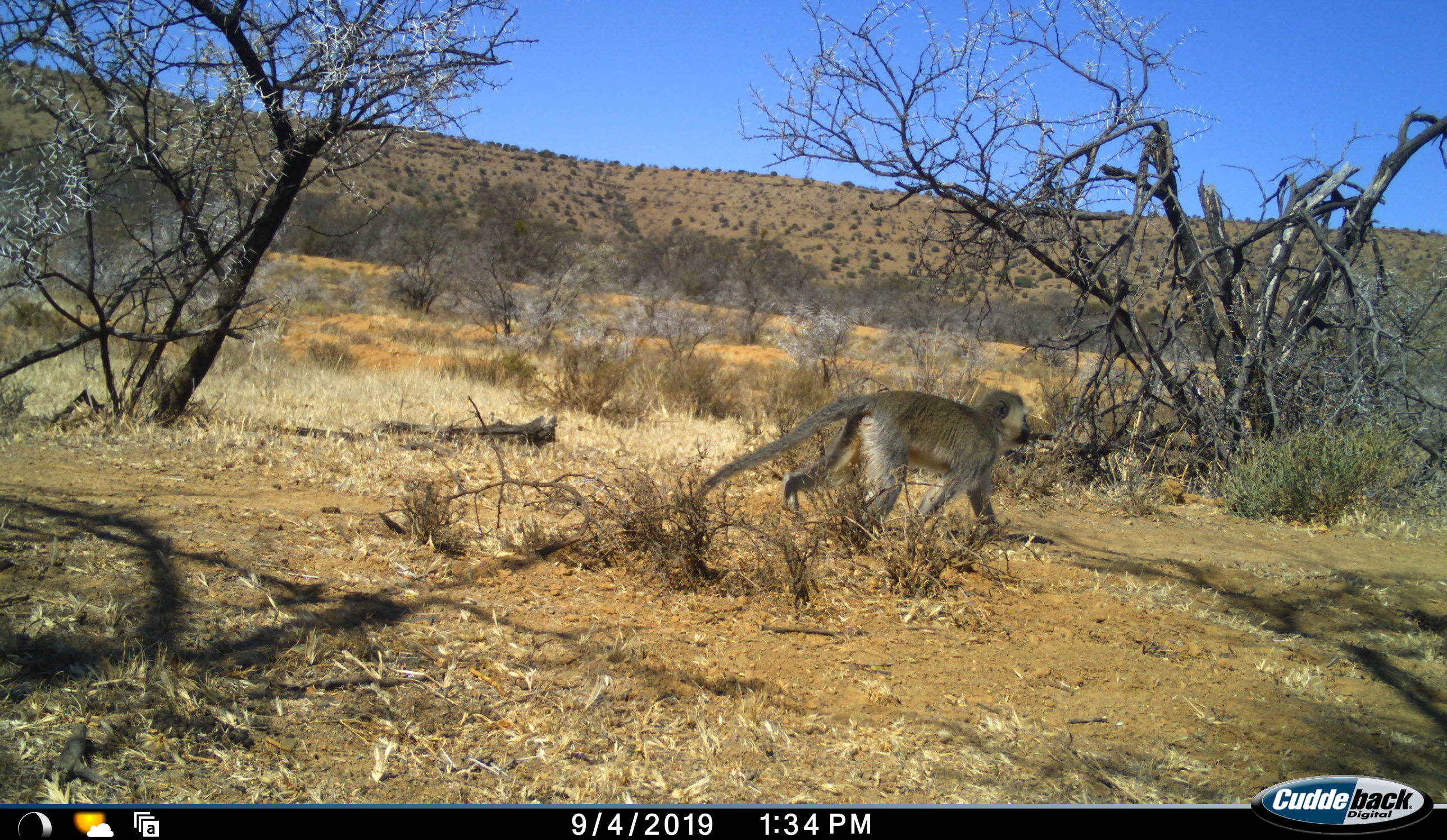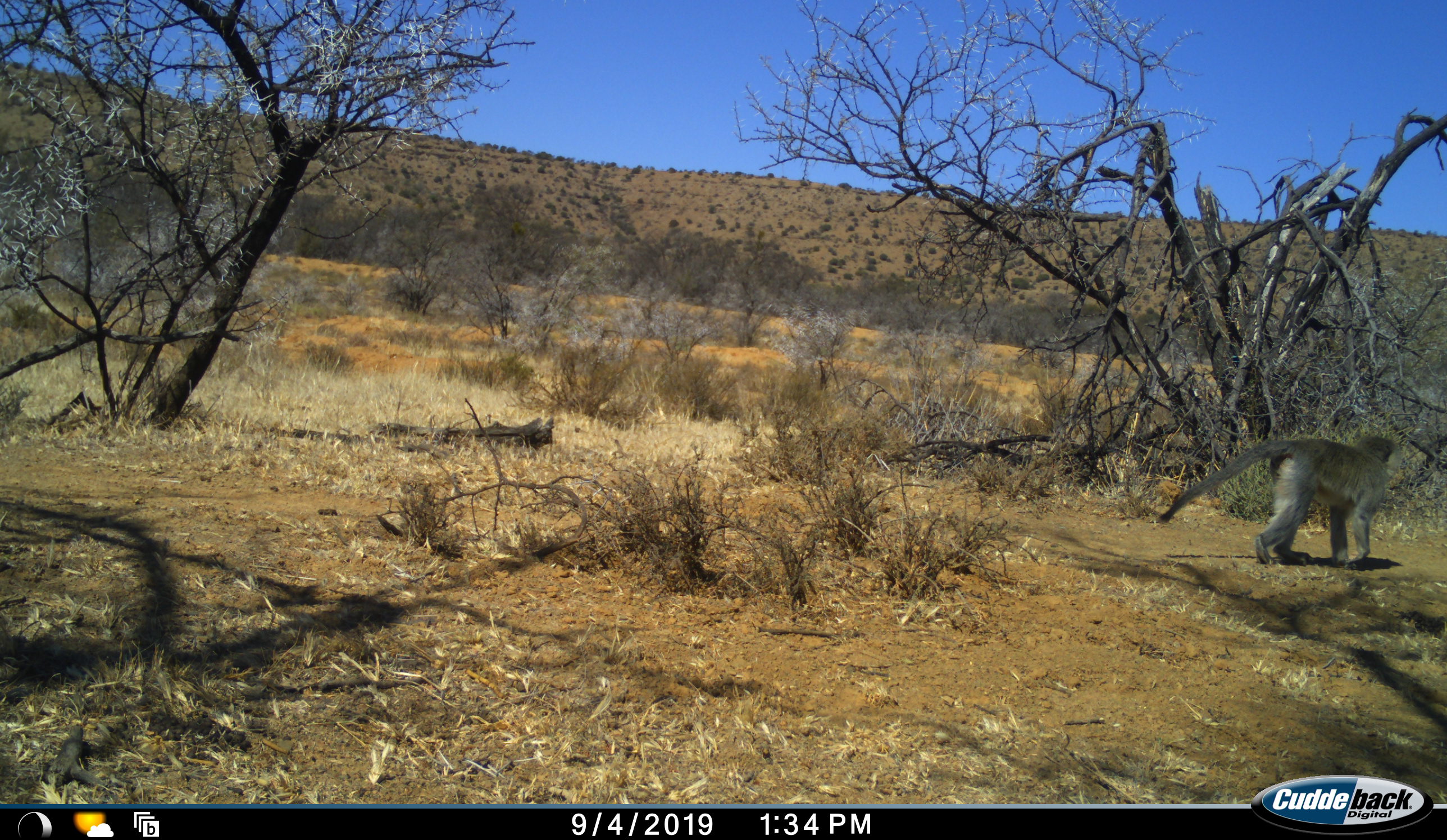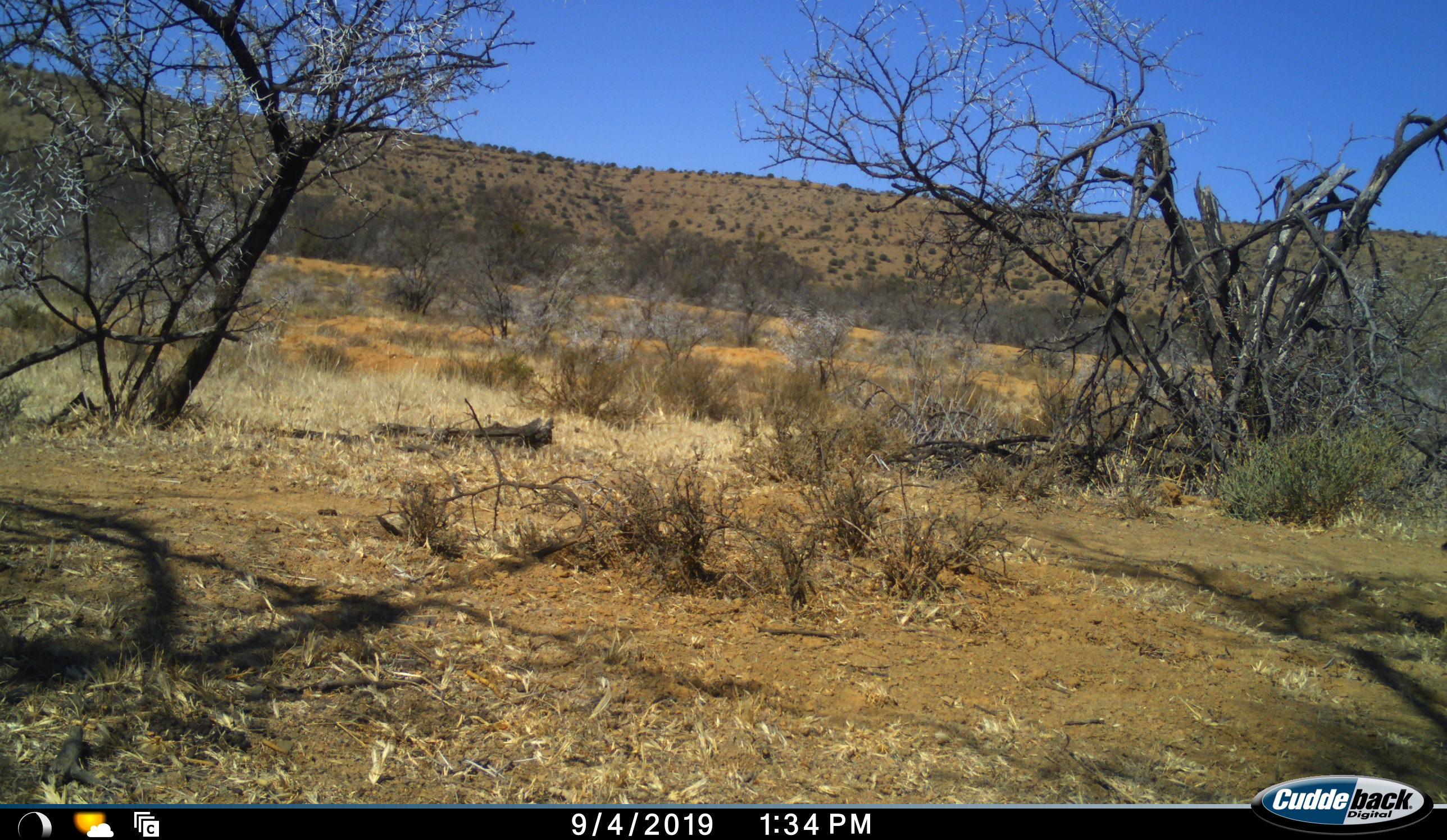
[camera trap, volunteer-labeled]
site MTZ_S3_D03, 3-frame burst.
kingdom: Animalia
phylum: Chordata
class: Mammalia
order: Primates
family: Cercopithecidae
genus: Chlorocebus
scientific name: Chlorocebus pygerythrus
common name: vervet monkey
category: monkeyvervet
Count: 1.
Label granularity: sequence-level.